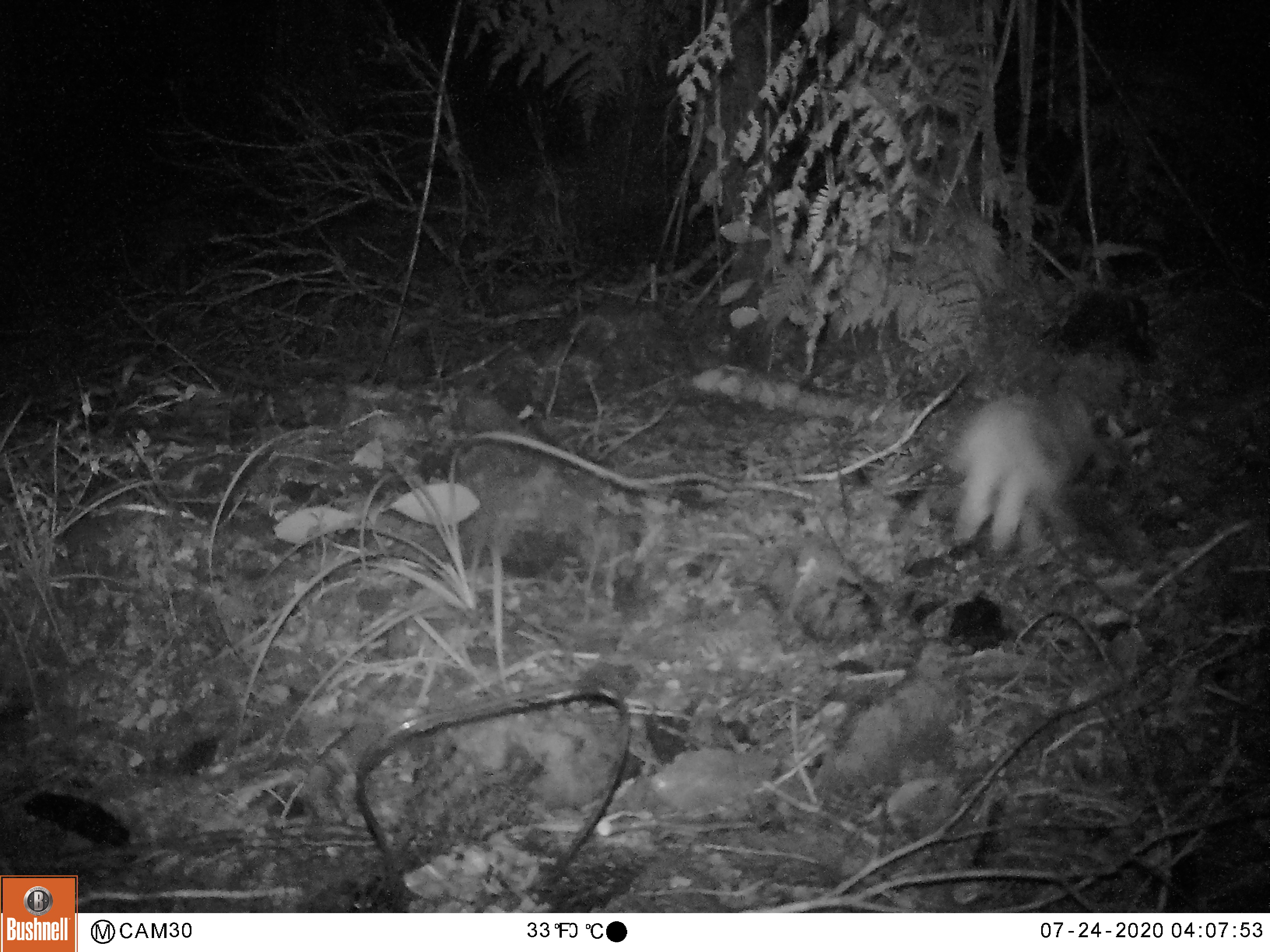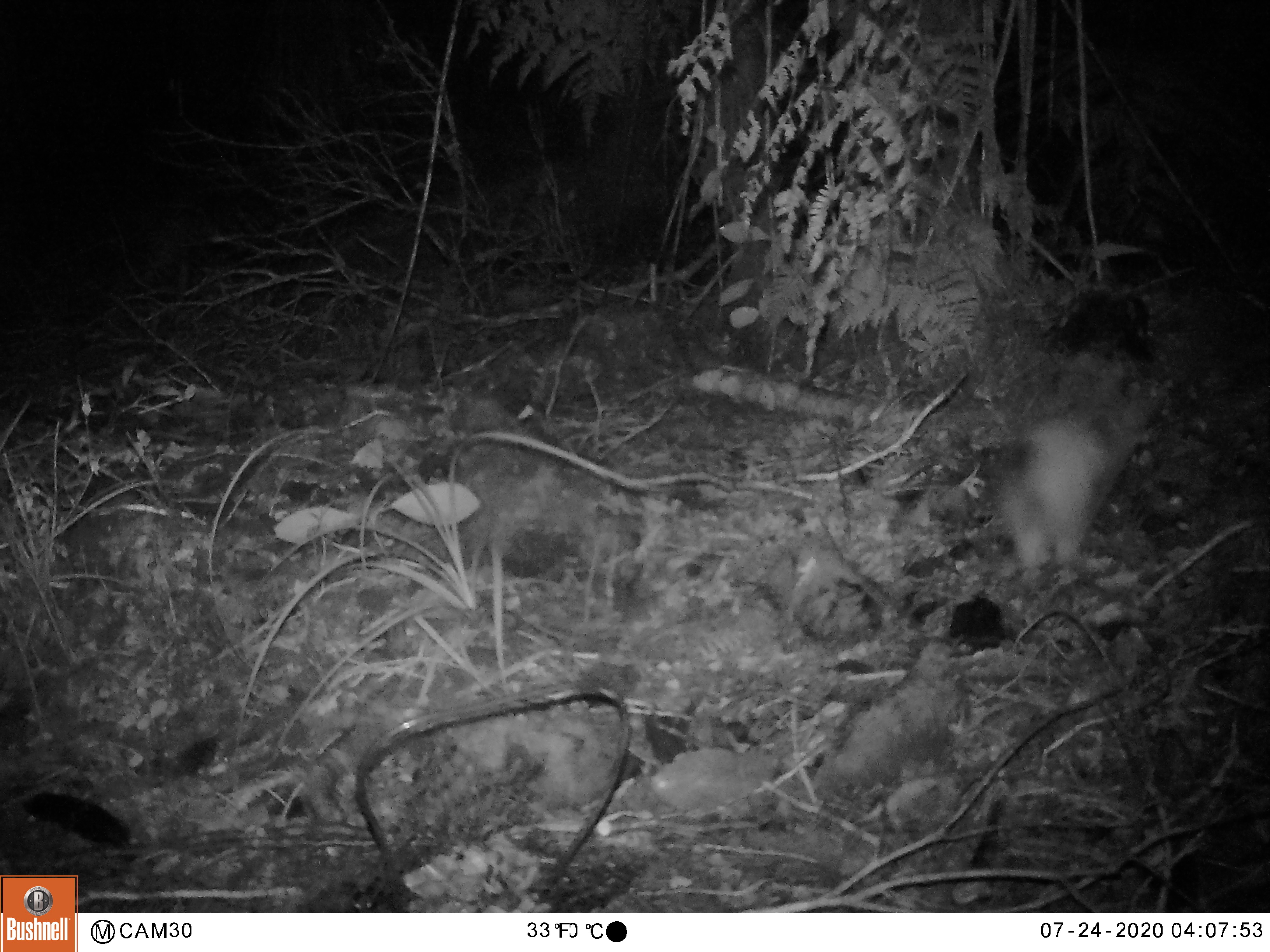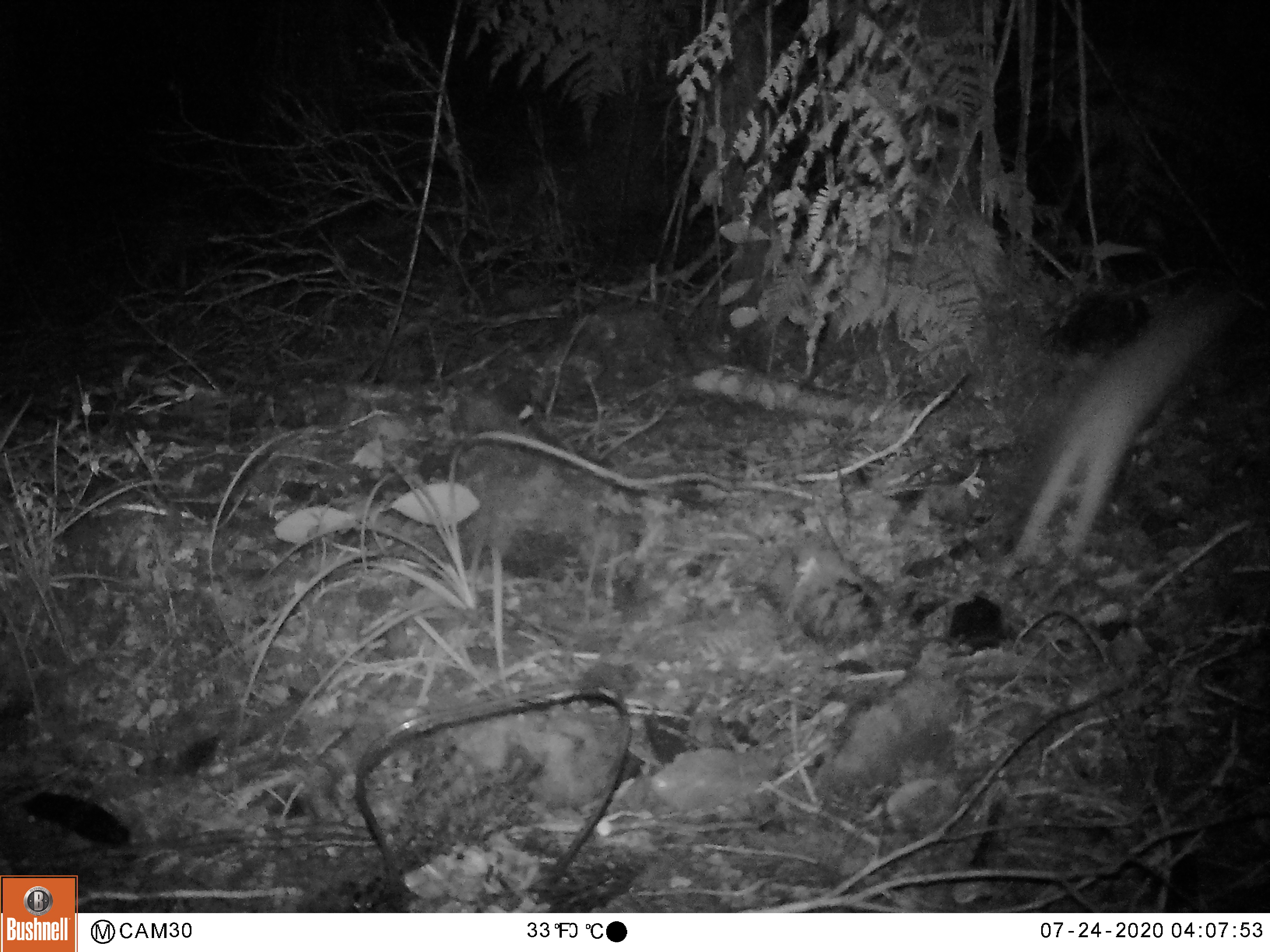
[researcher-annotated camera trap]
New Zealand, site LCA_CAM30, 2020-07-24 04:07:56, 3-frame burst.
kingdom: Animalia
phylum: Chordata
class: Mammalia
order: Carnivora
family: Mustelidae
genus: Mustela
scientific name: Mustela erminea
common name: stoat